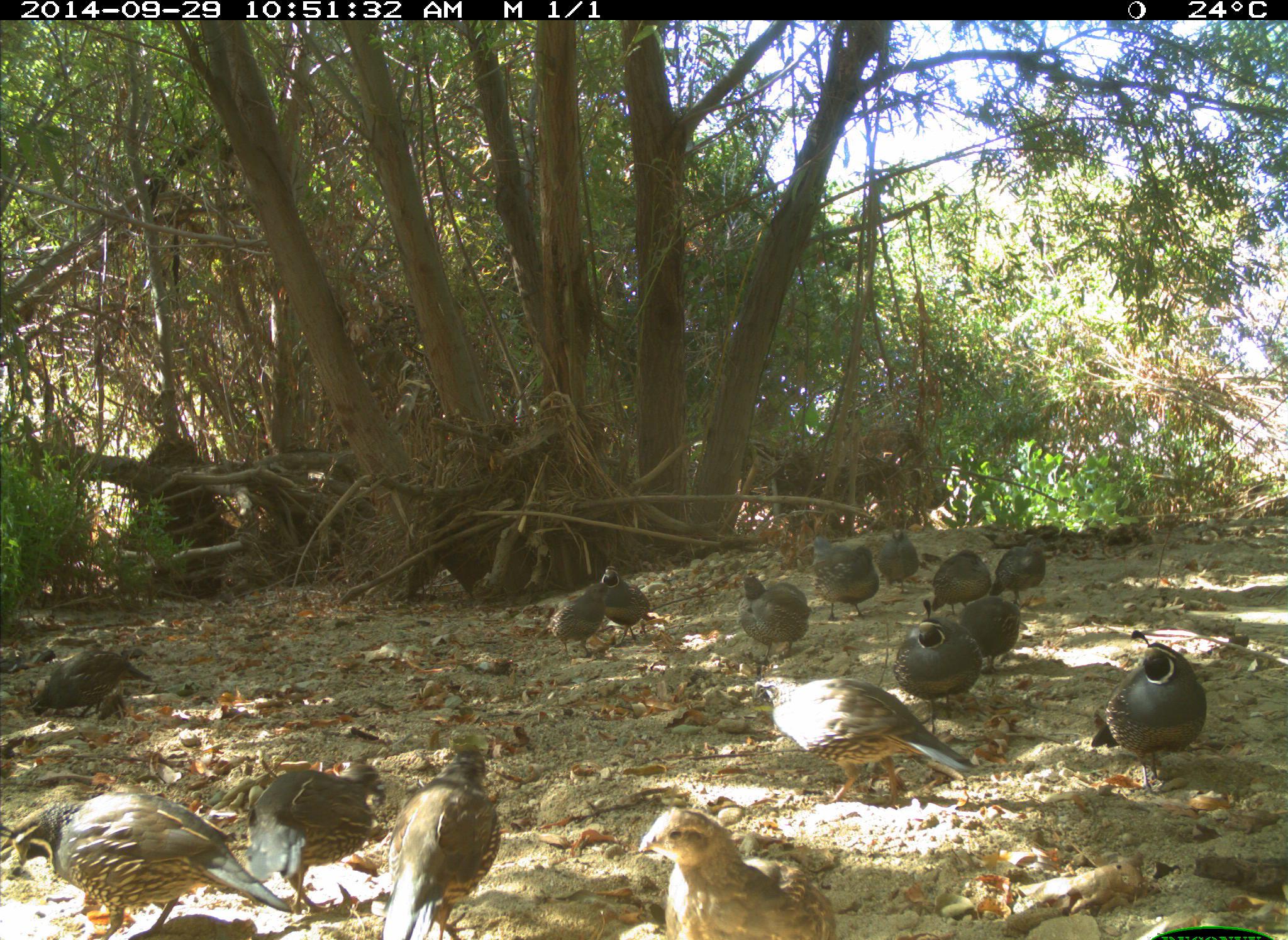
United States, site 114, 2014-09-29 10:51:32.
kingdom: Animalia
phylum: Chordata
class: Aves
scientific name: Aves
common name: bird